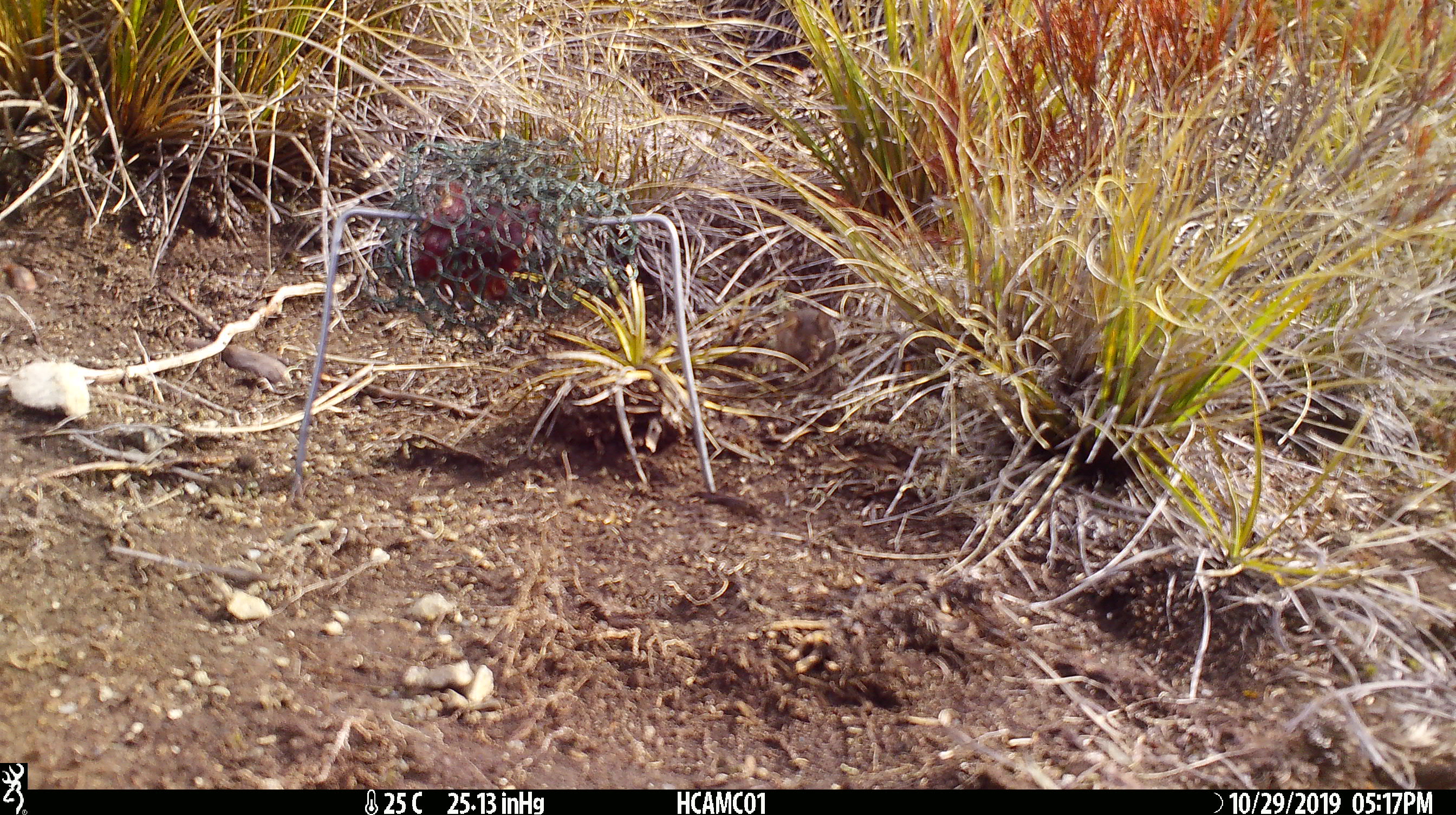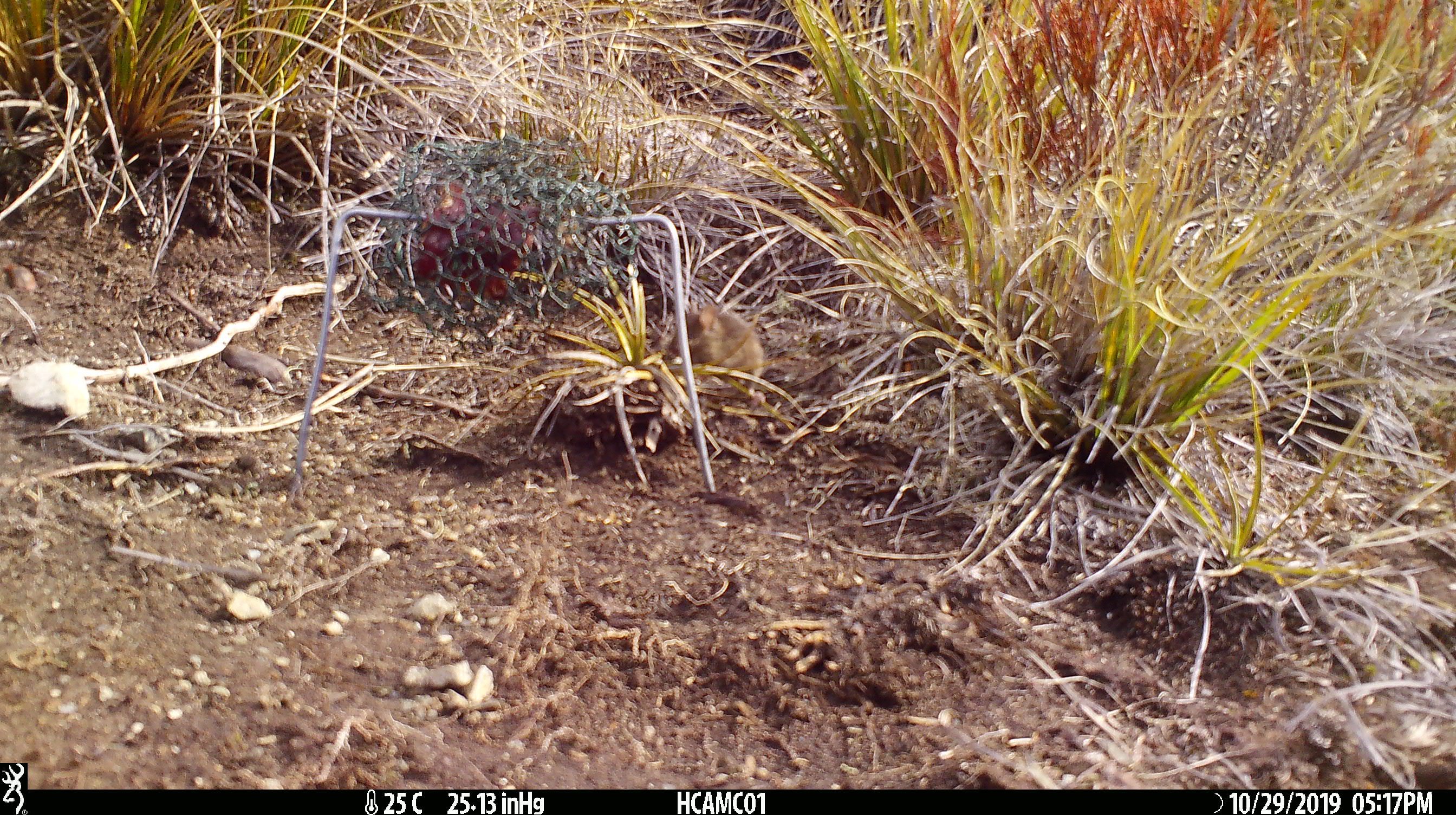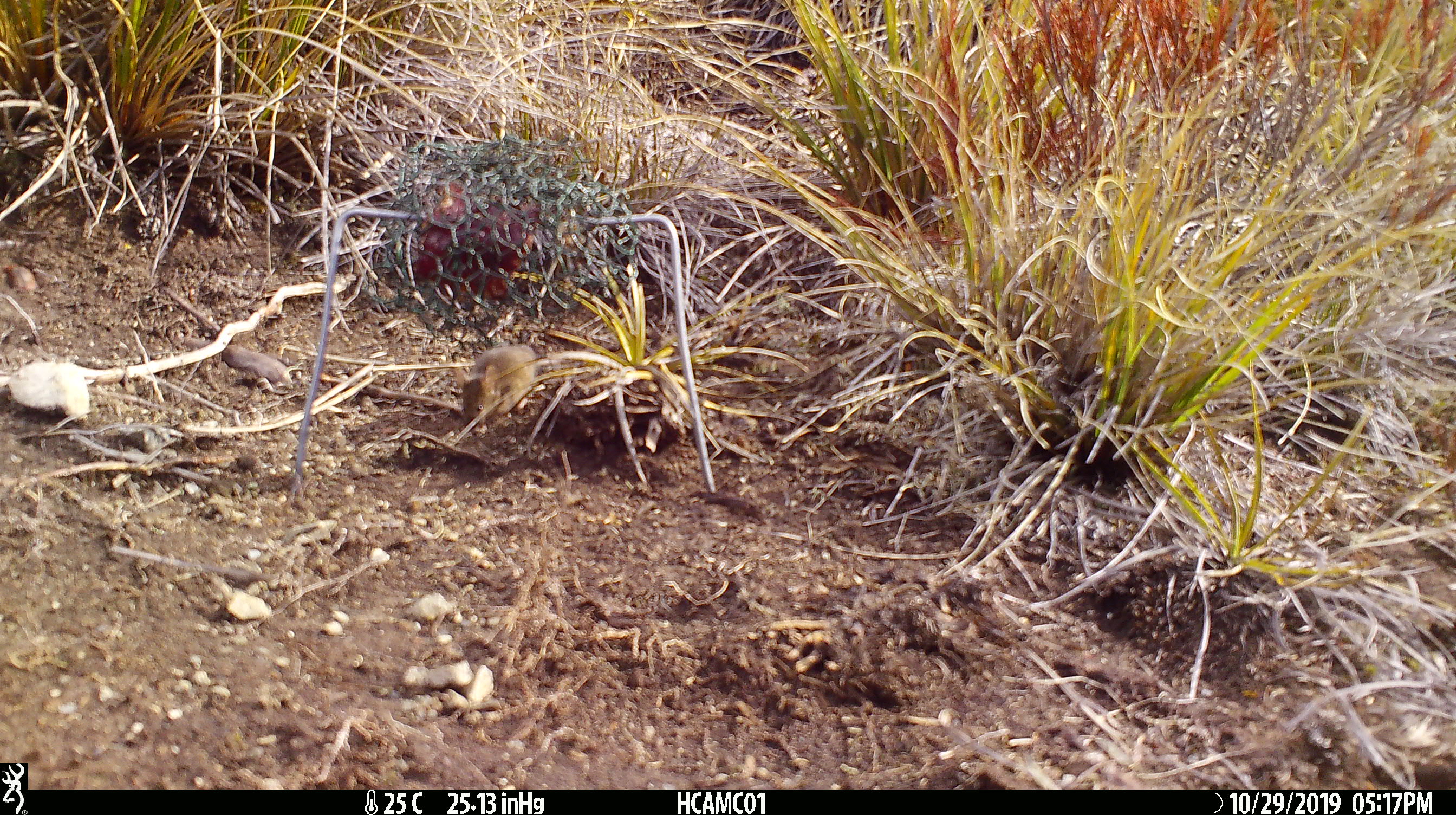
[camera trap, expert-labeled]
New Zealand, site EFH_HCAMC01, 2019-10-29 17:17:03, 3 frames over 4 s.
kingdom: Animalia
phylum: Chordata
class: Mammalia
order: Rodentia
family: Muridae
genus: Mus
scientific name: Mus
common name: mouse